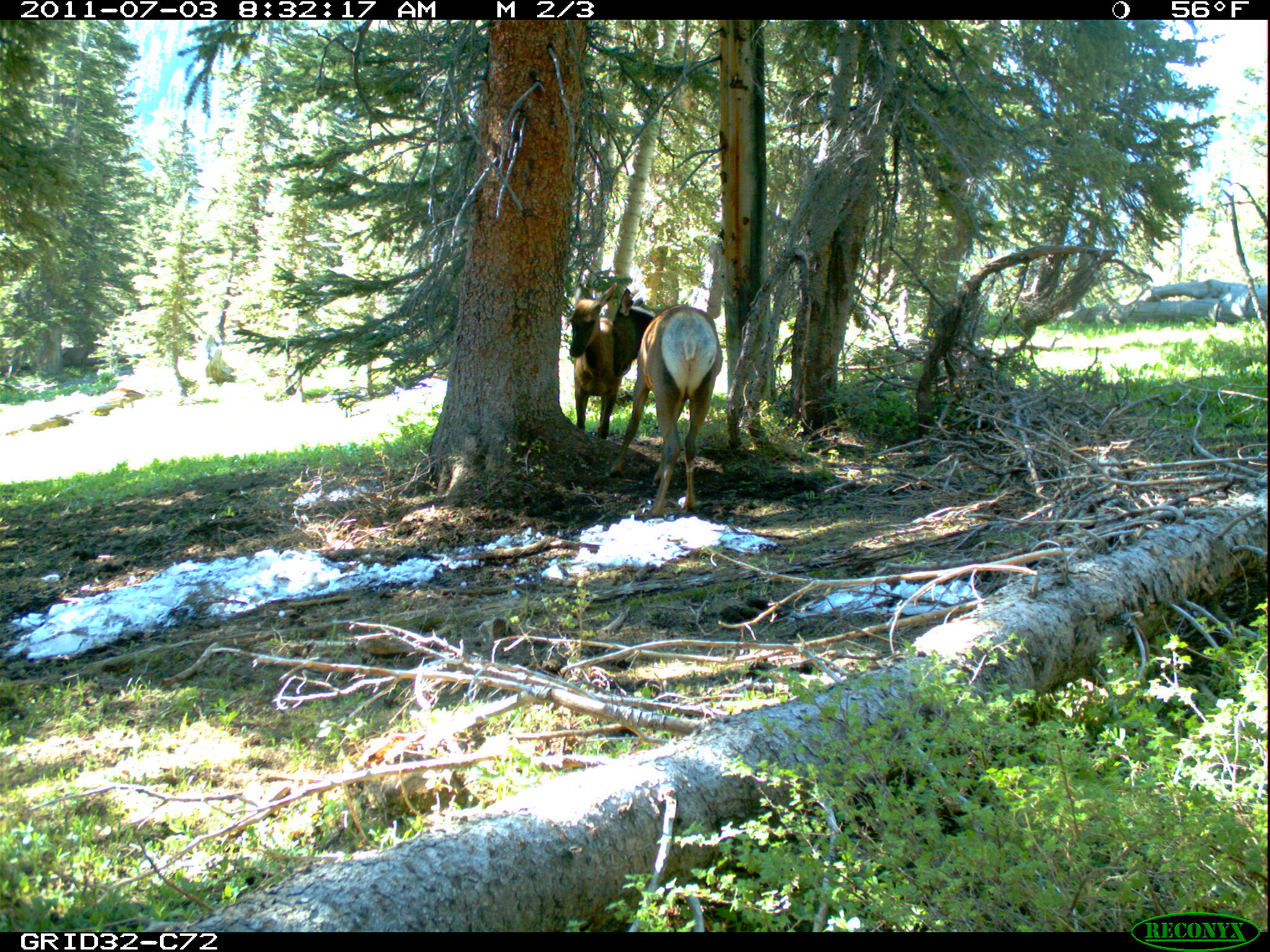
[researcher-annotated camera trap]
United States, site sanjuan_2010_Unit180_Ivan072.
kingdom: Animalia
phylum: Chordata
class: Mammalia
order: Artiodactyla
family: Cervidae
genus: Cervus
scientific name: Cervus elaphus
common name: red deer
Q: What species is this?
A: Cervus elaphus (red deer).